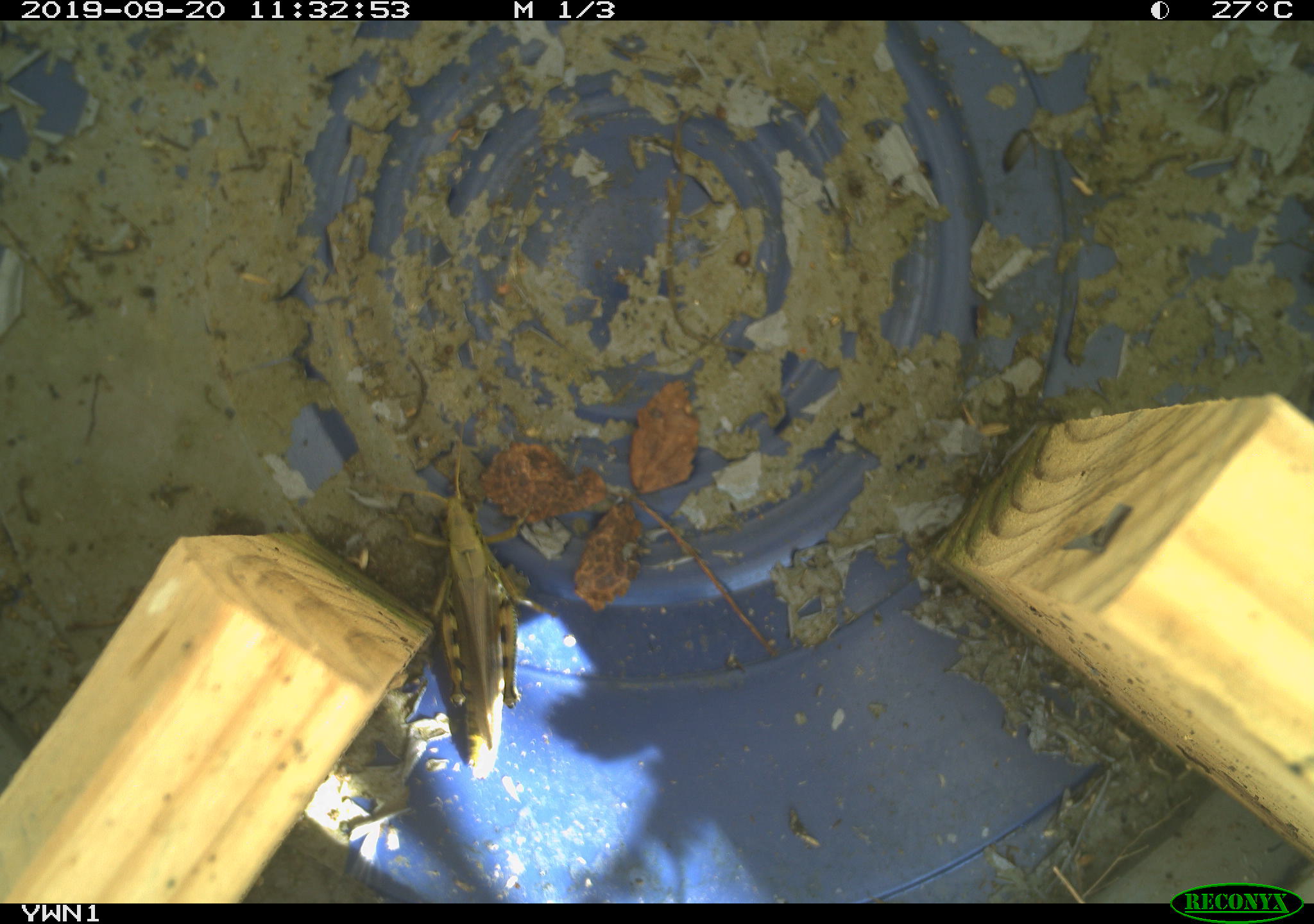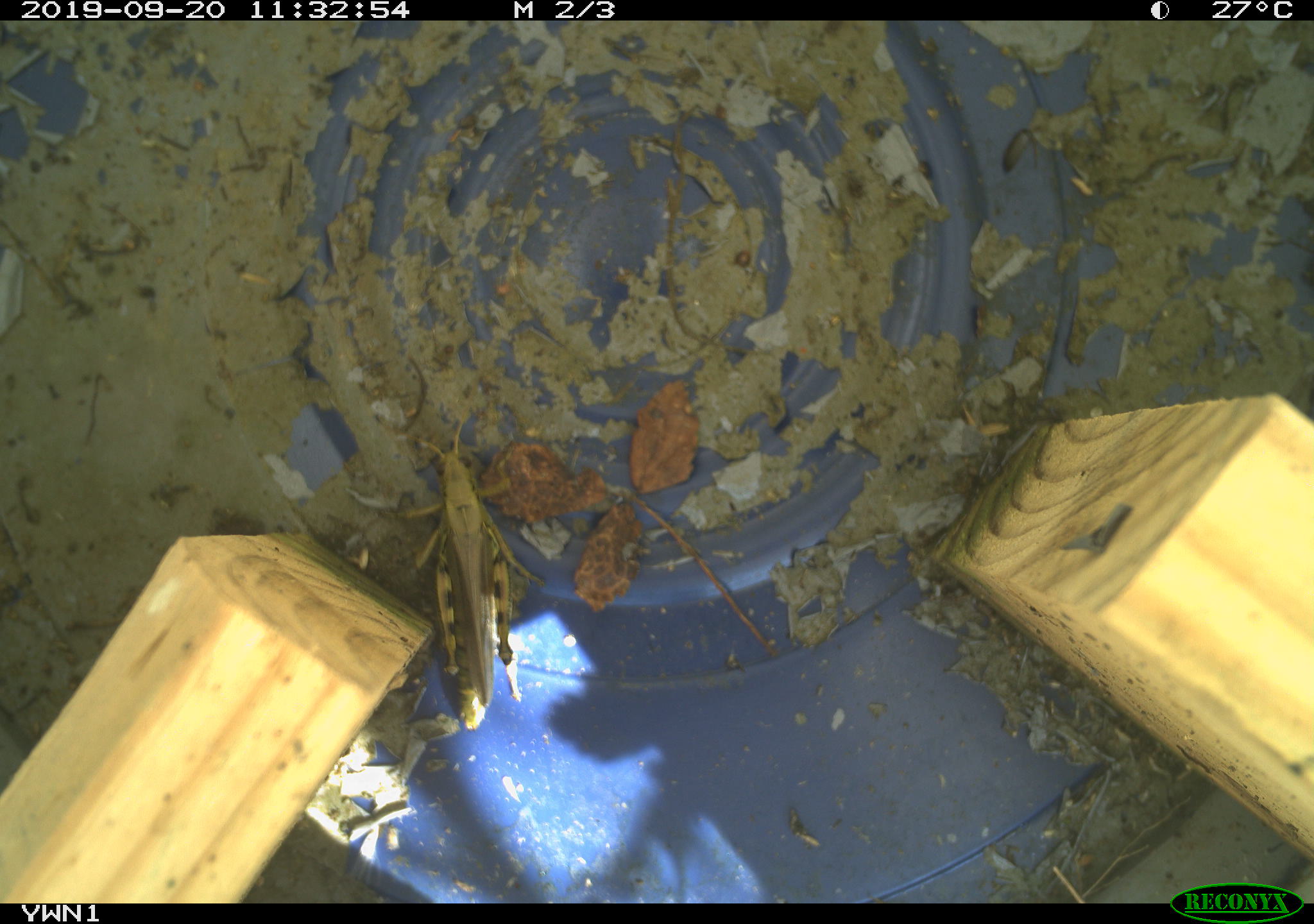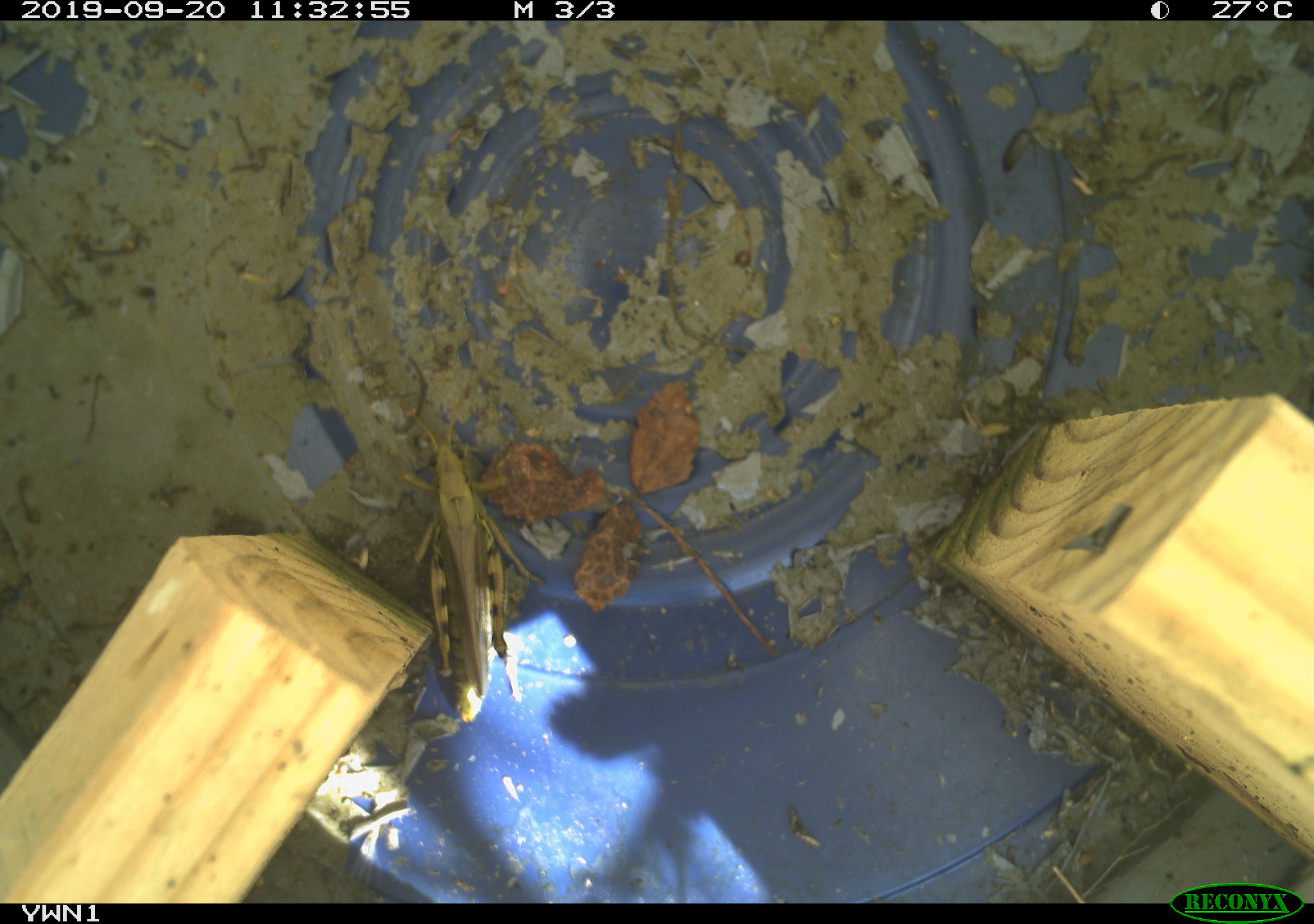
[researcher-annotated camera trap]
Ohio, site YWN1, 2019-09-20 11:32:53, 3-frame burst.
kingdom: Animalia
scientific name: Animalia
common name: animal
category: invertebrate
Invertebrate (animal) (Animalia).